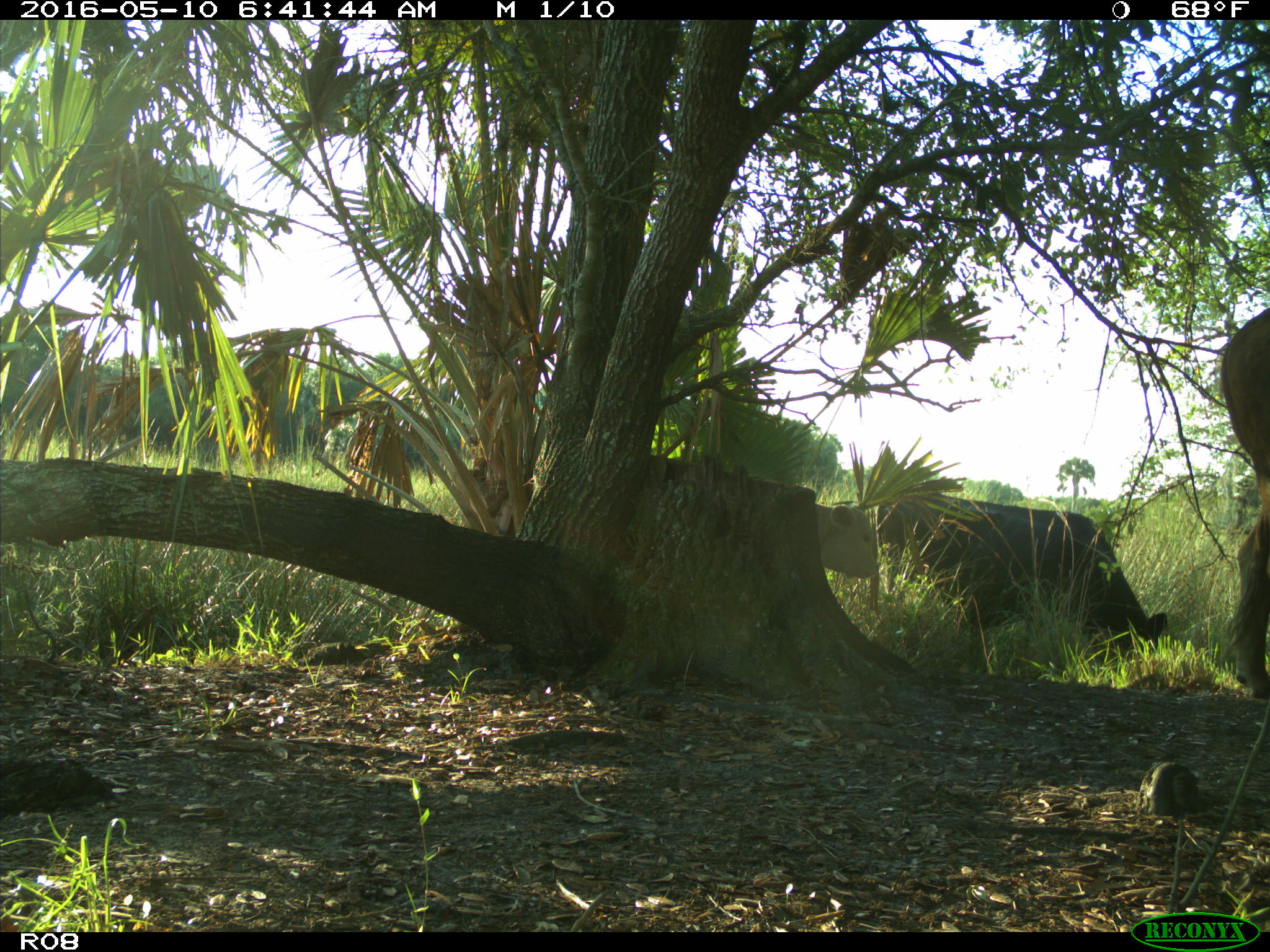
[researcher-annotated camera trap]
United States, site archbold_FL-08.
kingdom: Animalia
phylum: Chordata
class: Mammalia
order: Artiodactyla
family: Bovidae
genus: Bos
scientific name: Bos taurus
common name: domestic cow